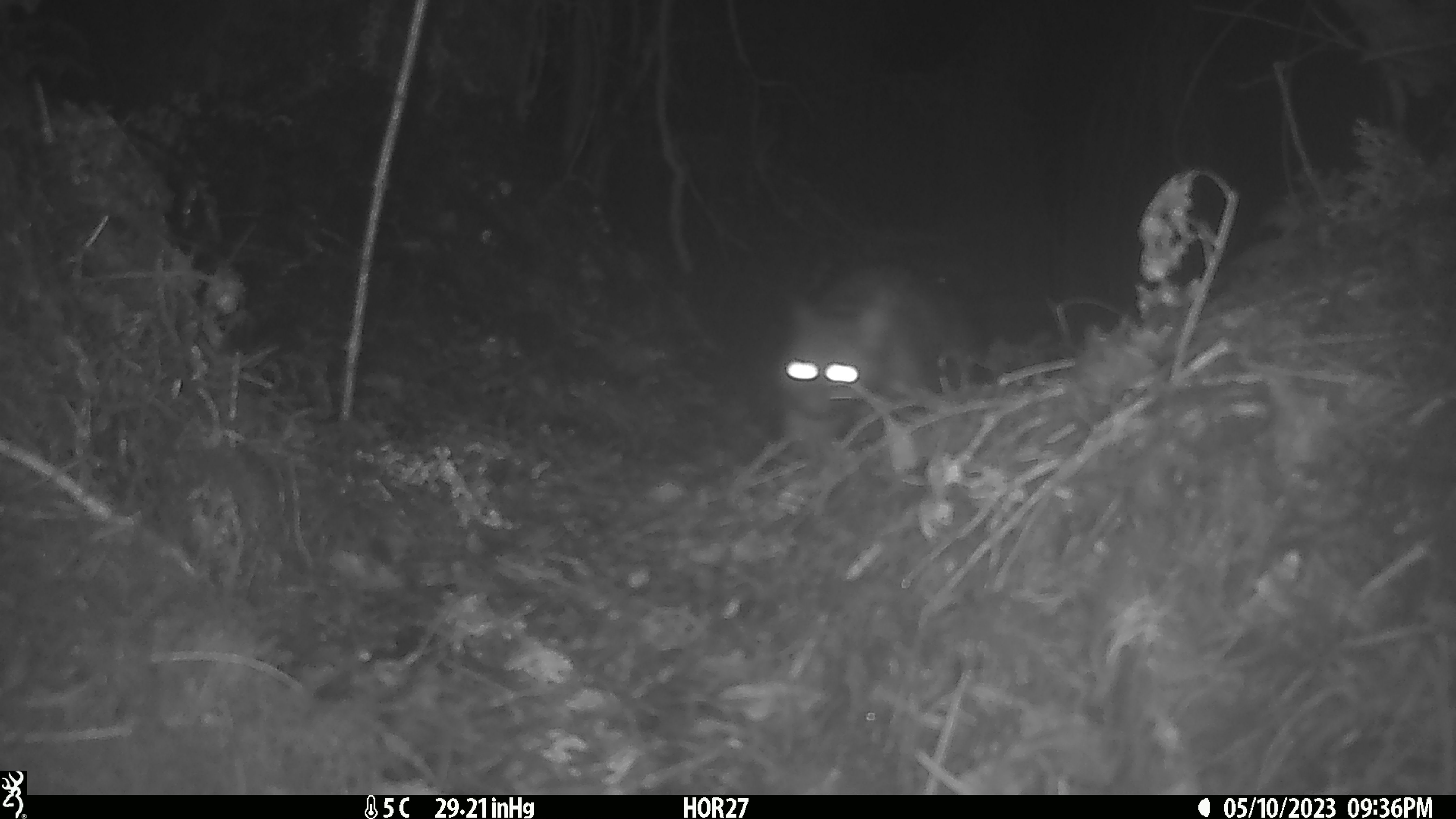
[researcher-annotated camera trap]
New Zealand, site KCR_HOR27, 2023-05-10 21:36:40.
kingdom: Animalia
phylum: Chordata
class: Mammalia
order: Diprotodontia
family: Phalangeridae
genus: Trichosurus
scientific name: Trichosurus vulpecula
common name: common brushtail possum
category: possum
Possum (common brushtail possum) (Trichosurus vulpecula).